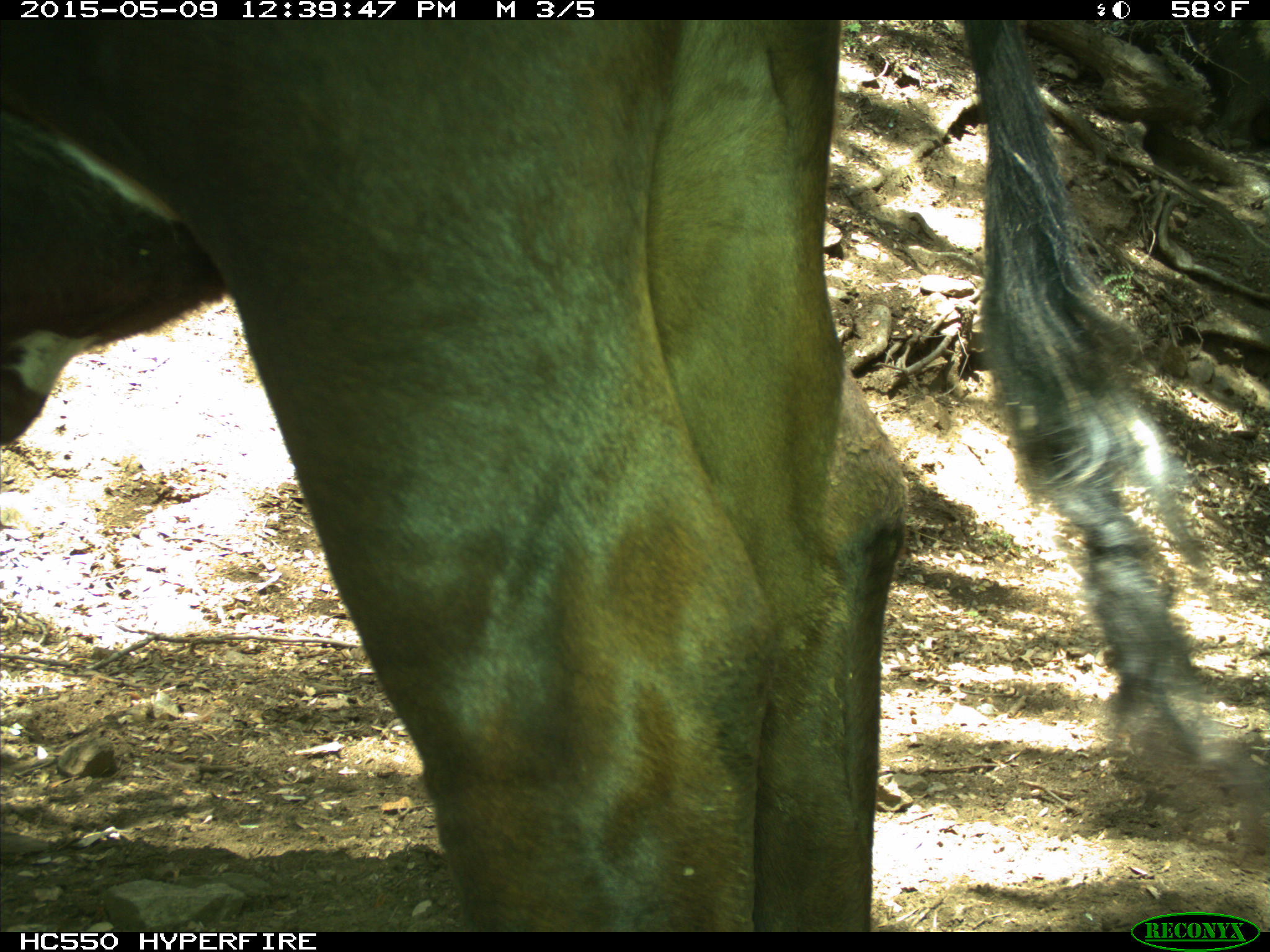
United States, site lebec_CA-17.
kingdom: Animalia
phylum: Chordata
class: Mammalia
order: Artiodactyla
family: Bovidae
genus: Bos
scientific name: Bos taurus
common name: domestic cow